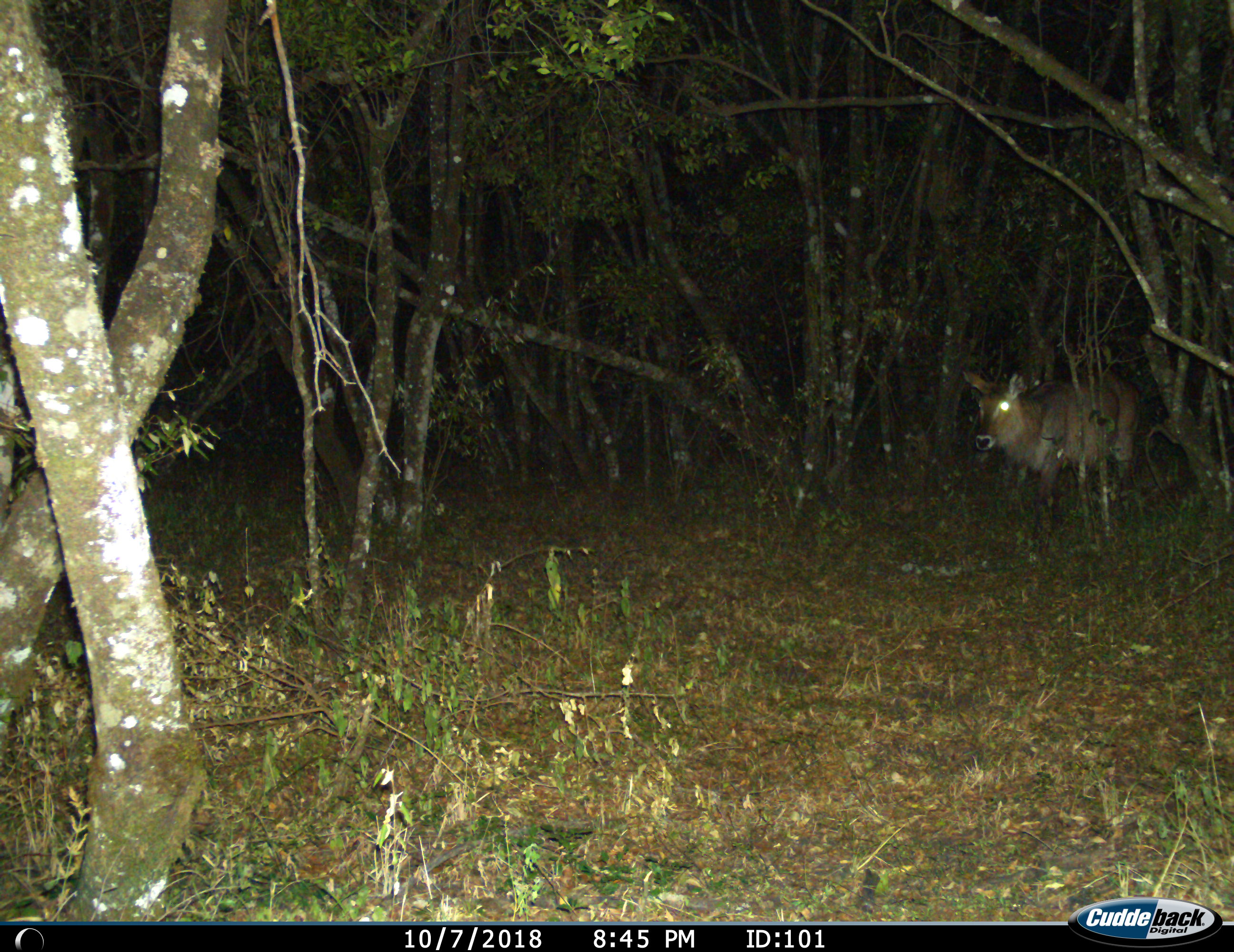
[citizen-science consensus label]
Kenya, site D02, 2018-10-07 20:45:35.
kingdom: Animalia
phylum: Chordata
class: Mammalia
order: Artiodactyla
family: Bovidae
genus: Kobus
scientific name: Kobus ellipsiprymnus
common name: waterbuck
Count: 1.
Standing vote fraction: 67%.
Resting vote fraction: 0%.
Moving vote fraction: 33%.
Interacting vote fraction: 0%.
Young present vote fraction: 0%.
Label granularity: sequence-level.